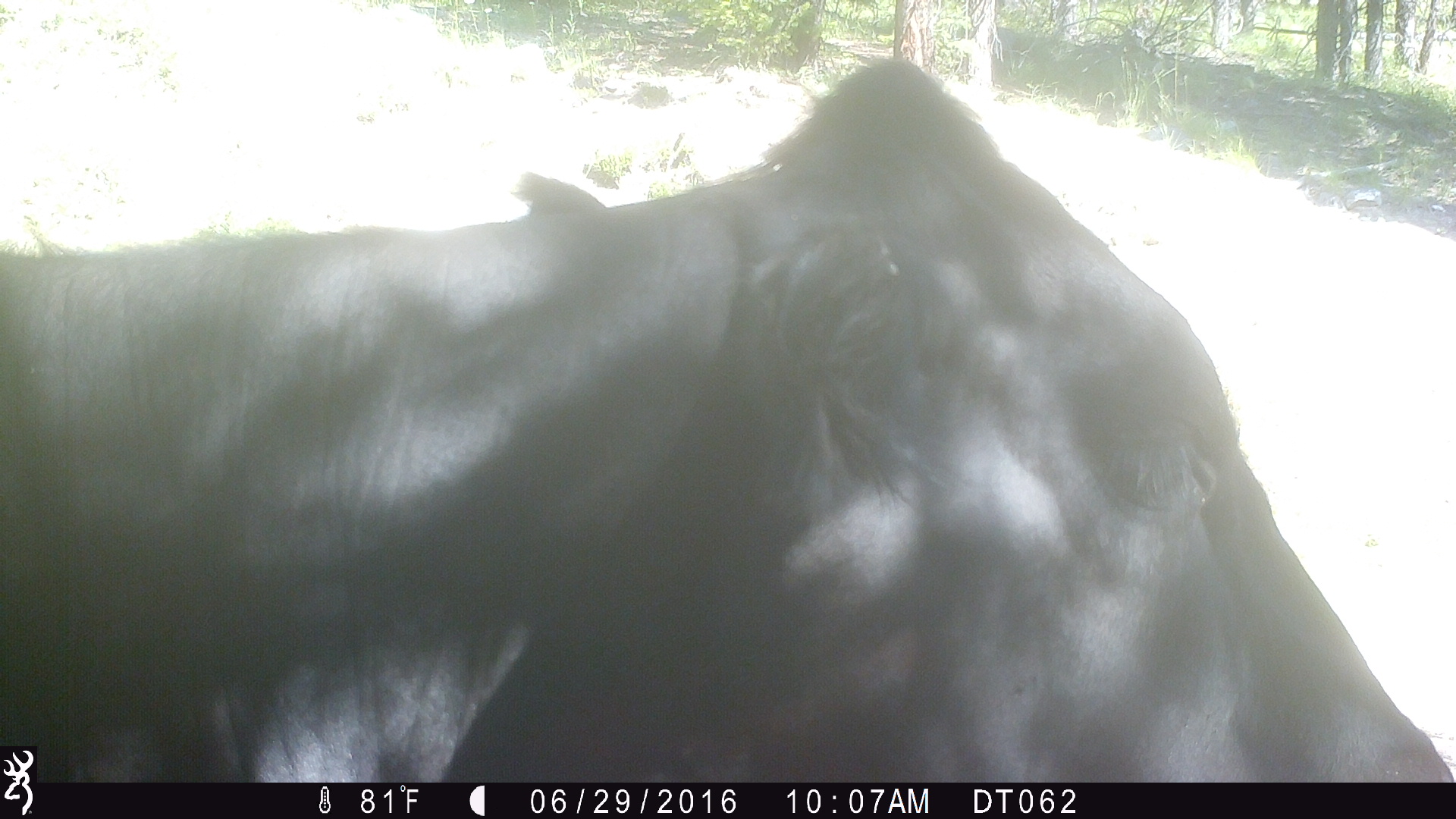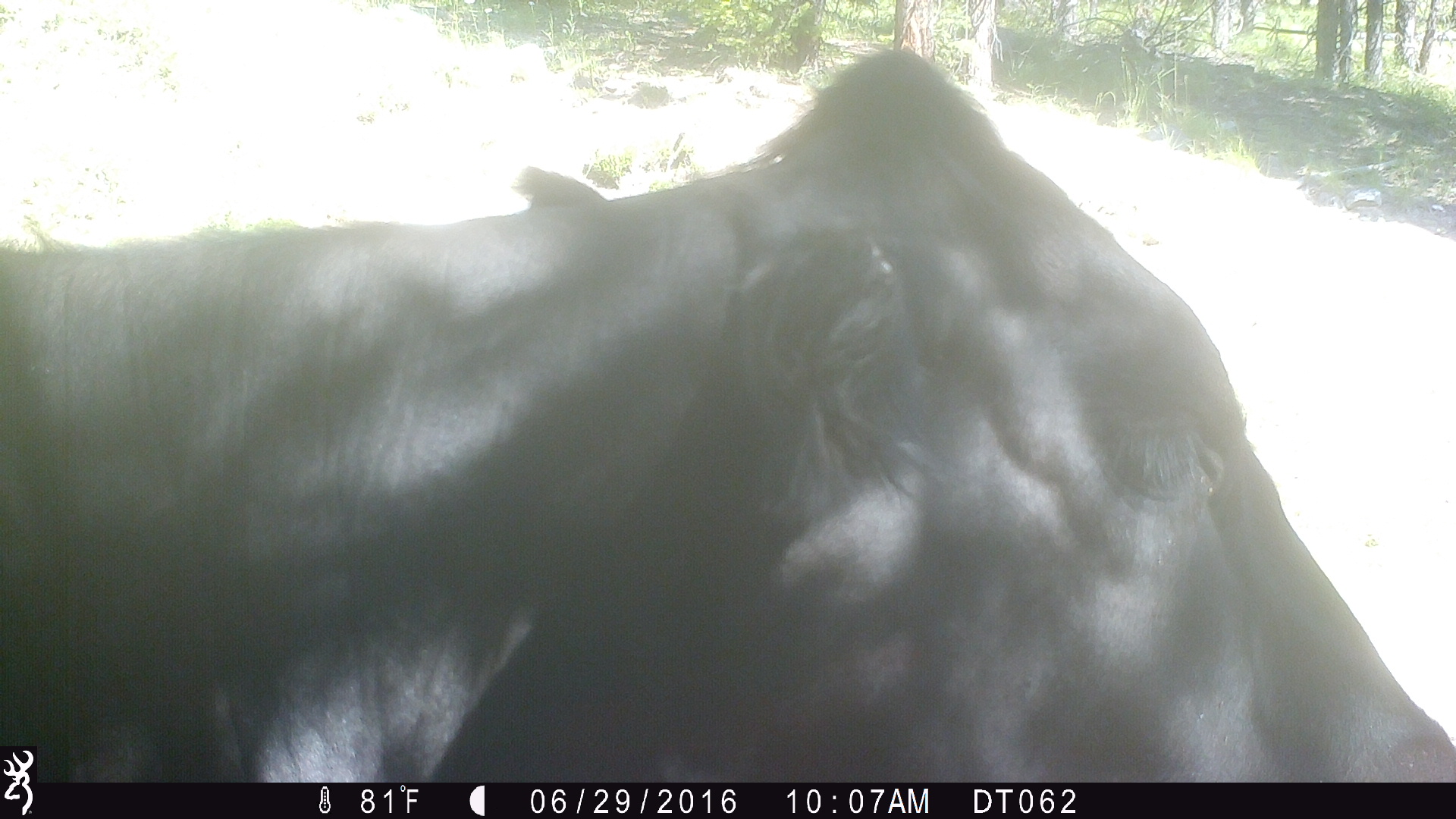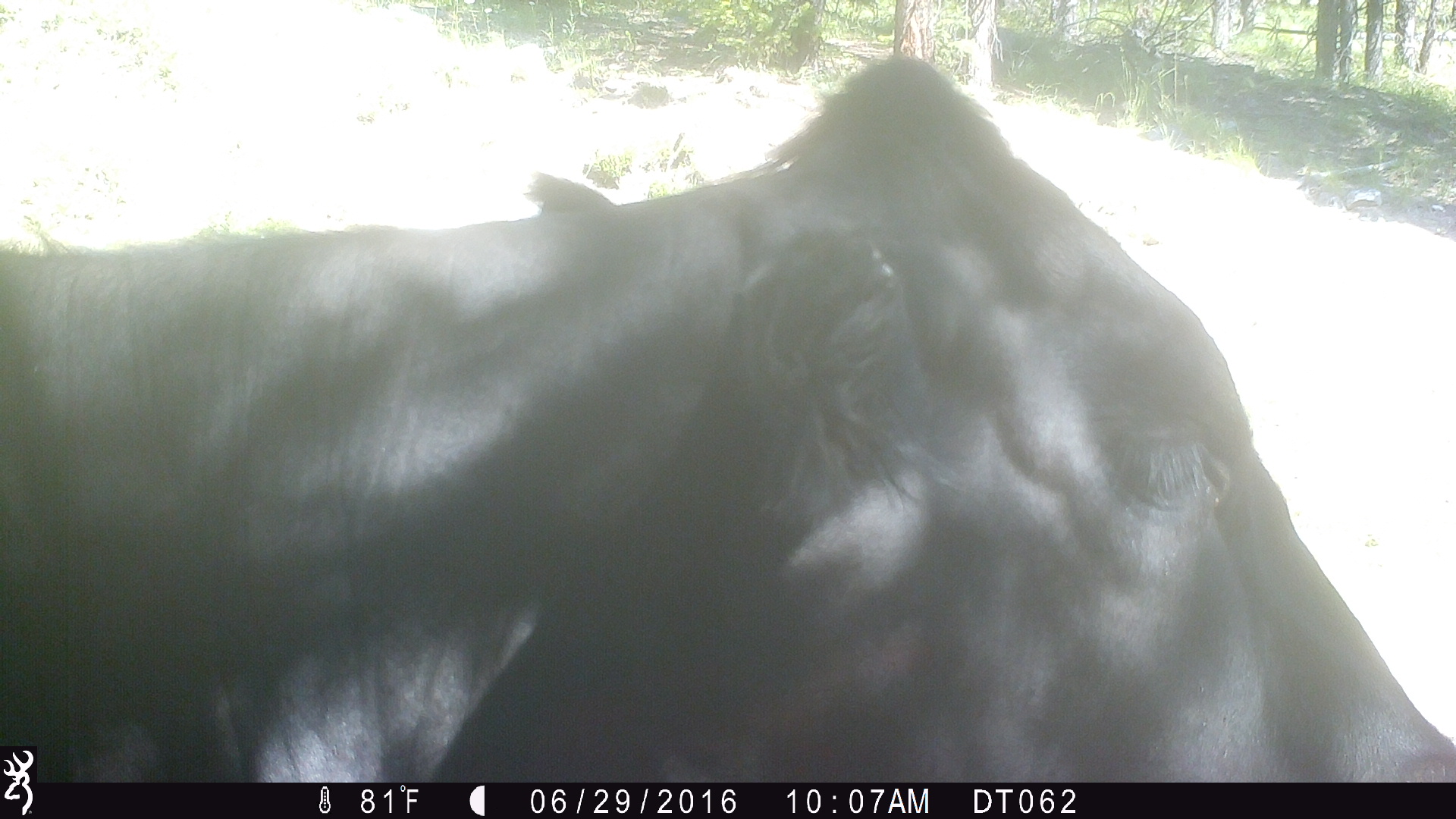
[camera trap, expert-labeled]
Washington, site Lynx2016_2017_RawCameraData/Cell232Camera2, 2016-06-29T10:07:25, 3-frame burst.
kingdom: Animalia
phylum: Chordata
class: Mammalia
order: Artiodactyla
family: Bovidae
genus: Bos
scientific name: Bos taurus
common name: domestic cattle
Domestic cattle (Bos taurus). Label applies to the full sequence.